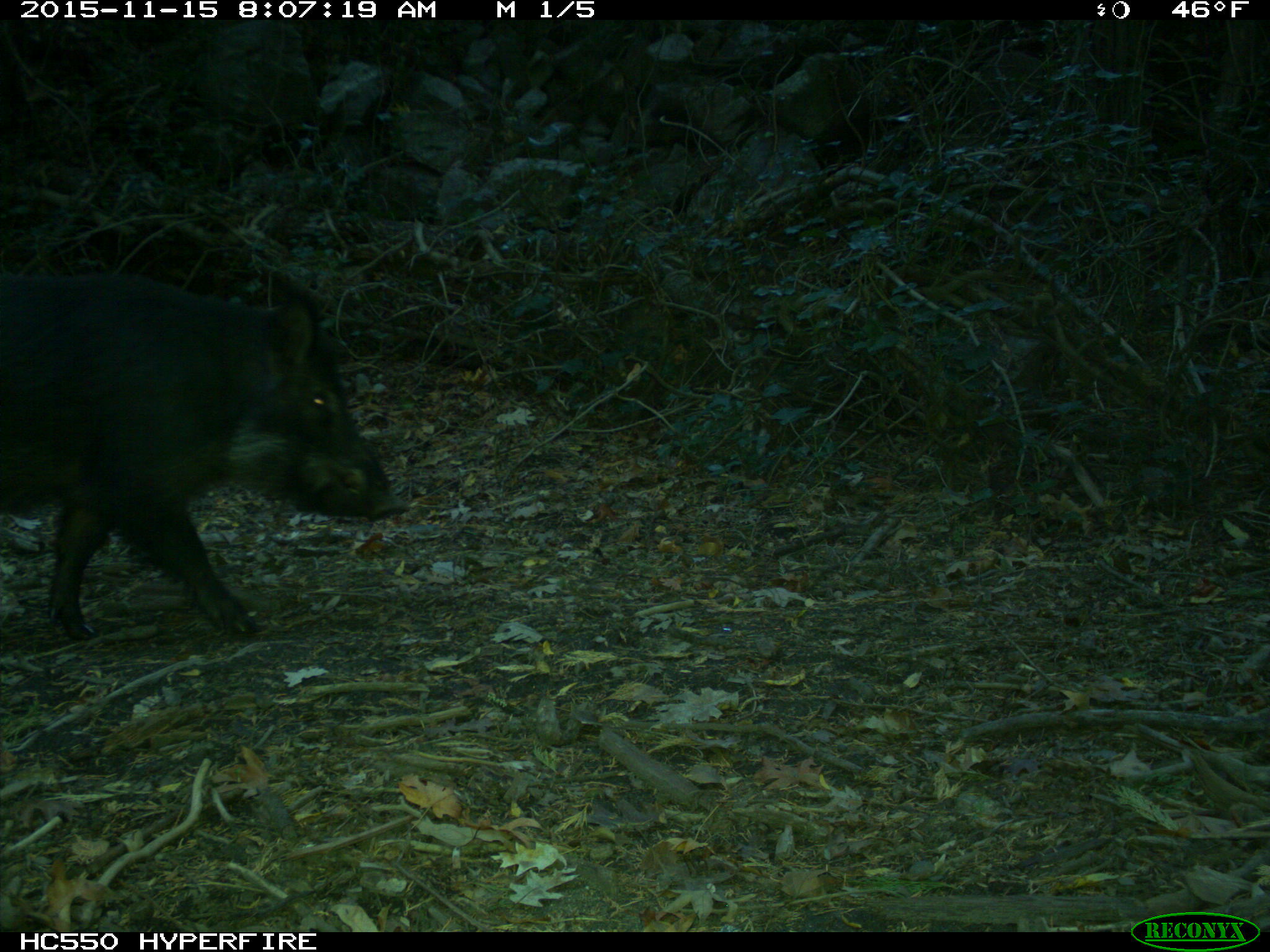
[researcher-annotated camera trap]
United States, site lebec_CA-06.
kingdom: Animalia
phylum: Chordata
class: Mammalia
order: Artiodactyla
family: Suidae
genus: Sus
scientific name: Sus scrofa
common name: wild boar